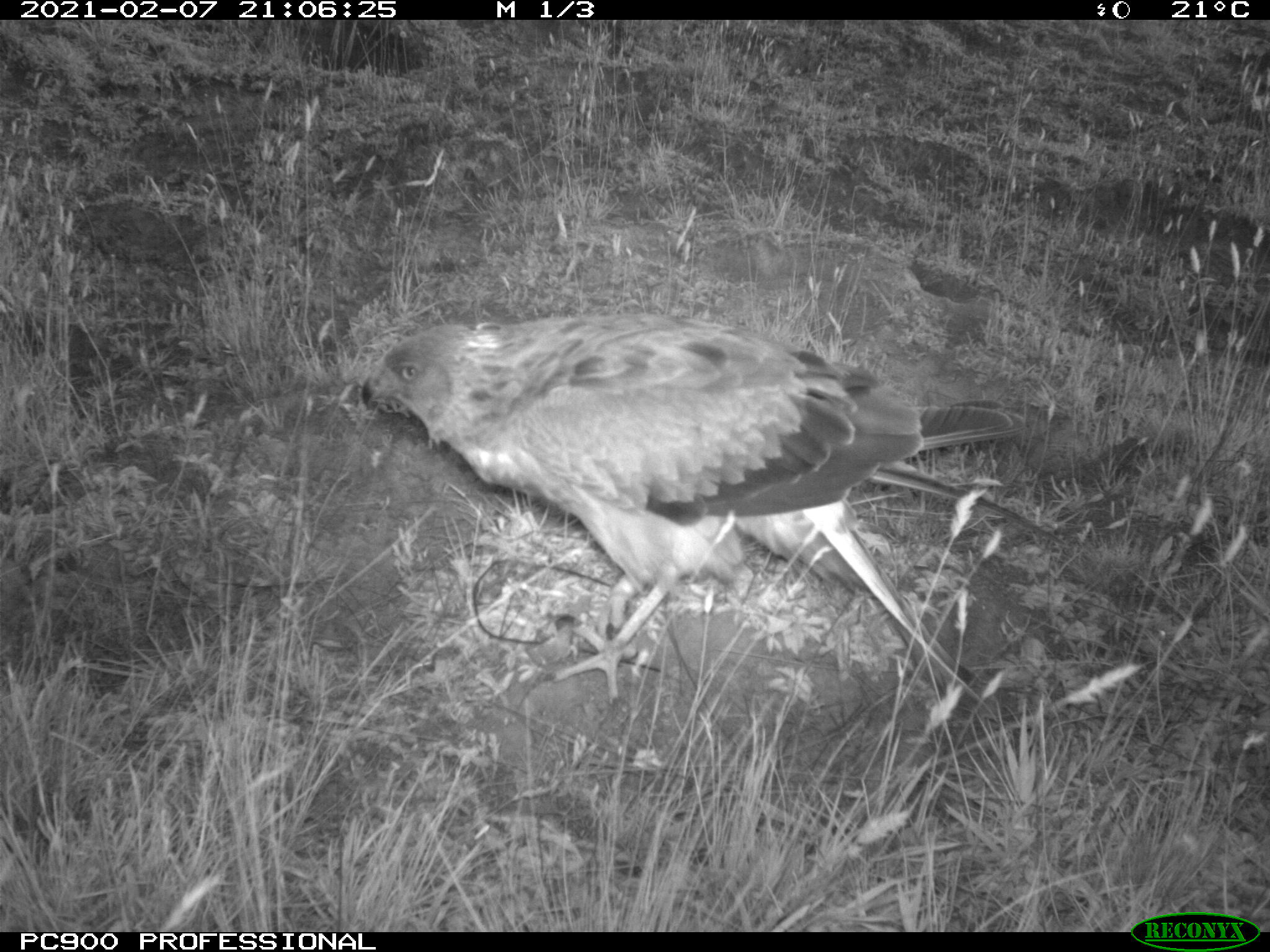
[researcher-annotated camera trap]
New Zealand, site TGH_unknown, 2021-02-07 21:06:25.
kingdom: Animalia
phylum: Chordata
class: Aves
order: Accipitriformes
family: Accipitridae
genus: Circus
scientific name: Circus approximans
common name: swamp harrier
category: harrier